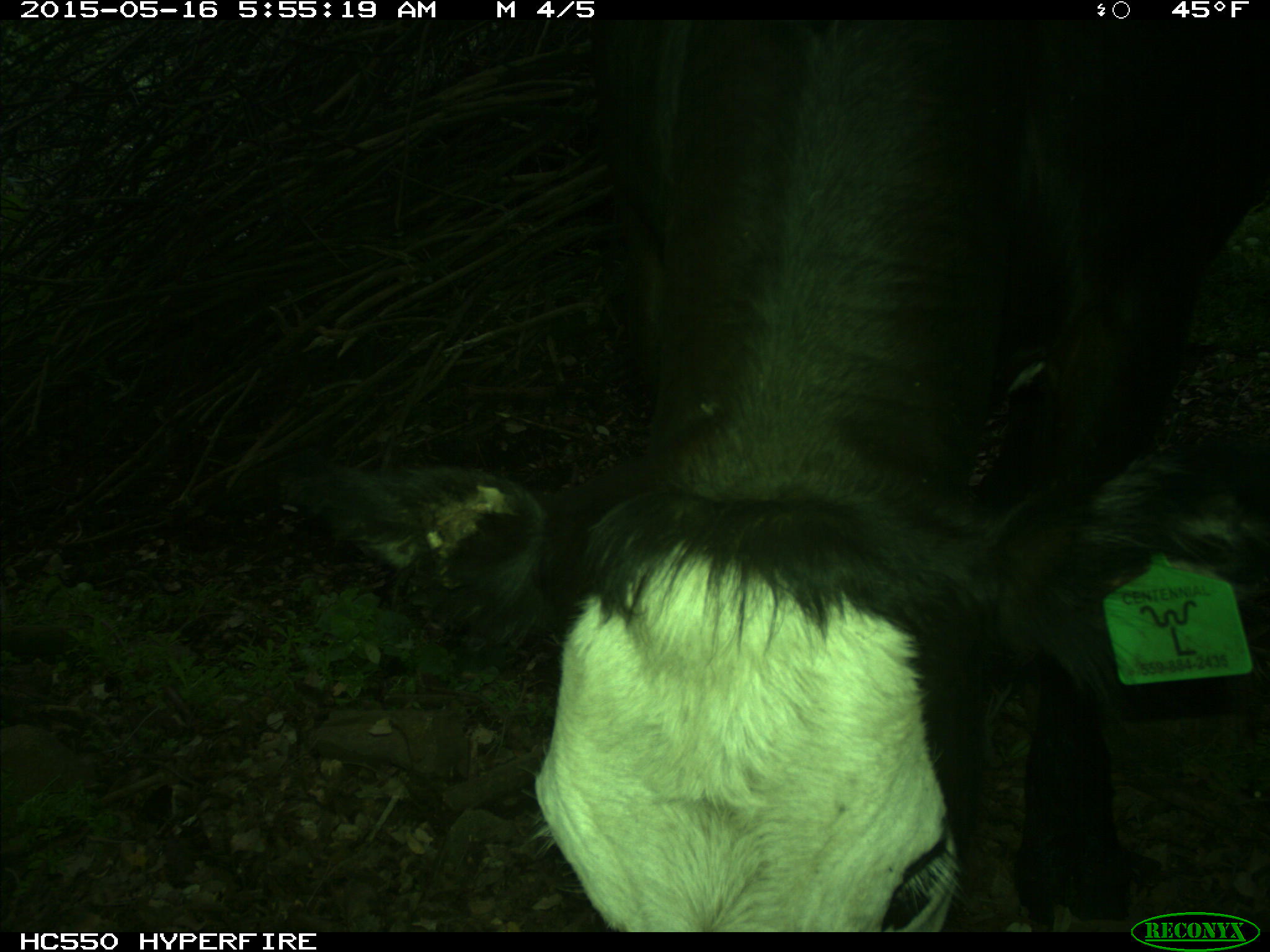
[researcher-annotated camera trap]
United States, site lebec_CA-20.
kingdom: Animalia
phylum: Chordata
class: Mammalia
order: Artiodactyla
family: Bovidae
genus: Bos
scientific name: Bos taurus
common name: domestic cow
Bos taurus (domestic cow).